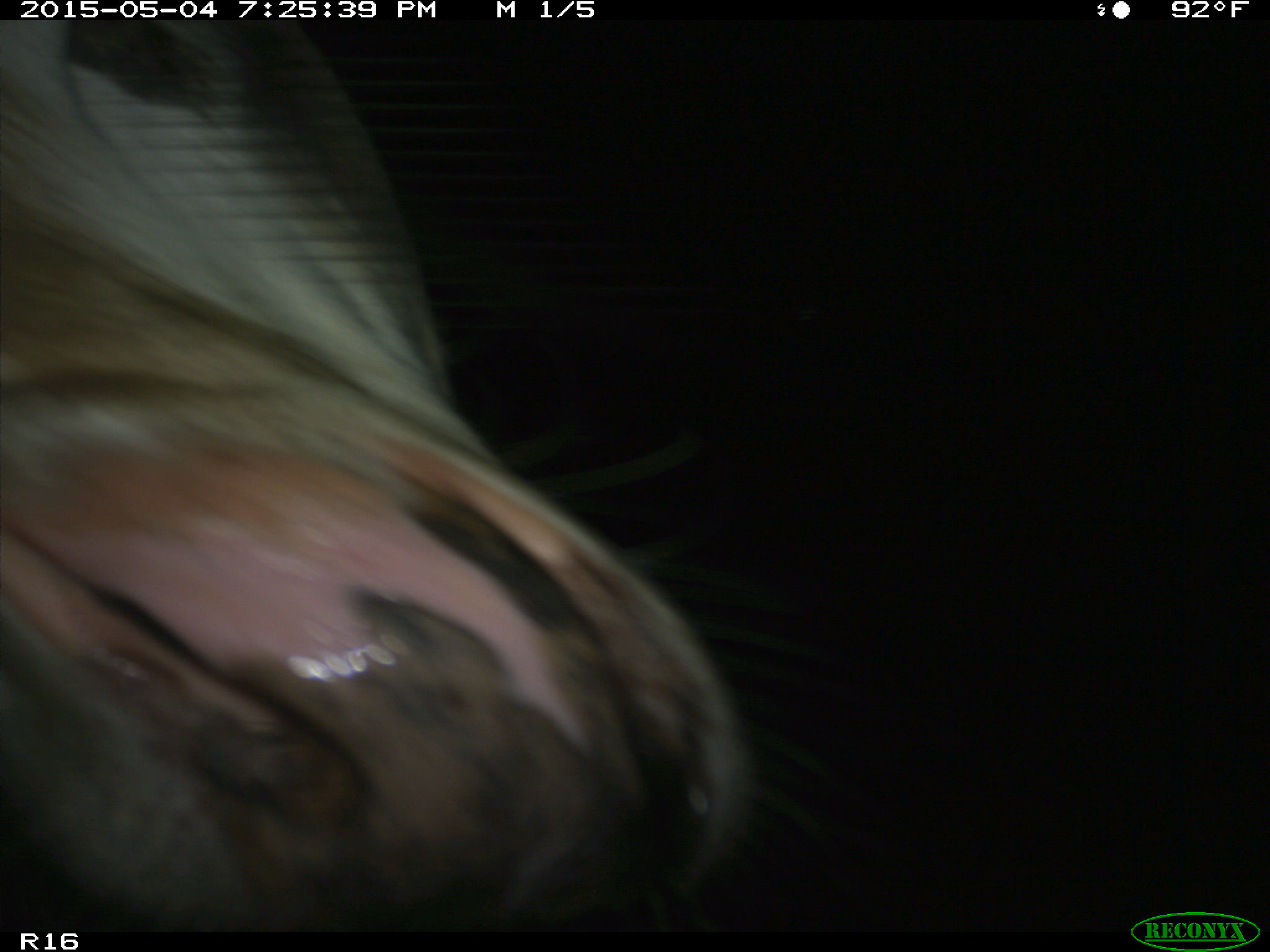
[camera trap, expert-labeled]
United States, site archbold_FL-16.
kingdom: Animalia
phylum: Chordata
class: Mammalia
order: Artiodactyla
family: Bovidae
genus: Bos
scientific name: Bos taurus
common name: domestic cow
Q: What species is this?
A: Bos taurus (domestic cow).